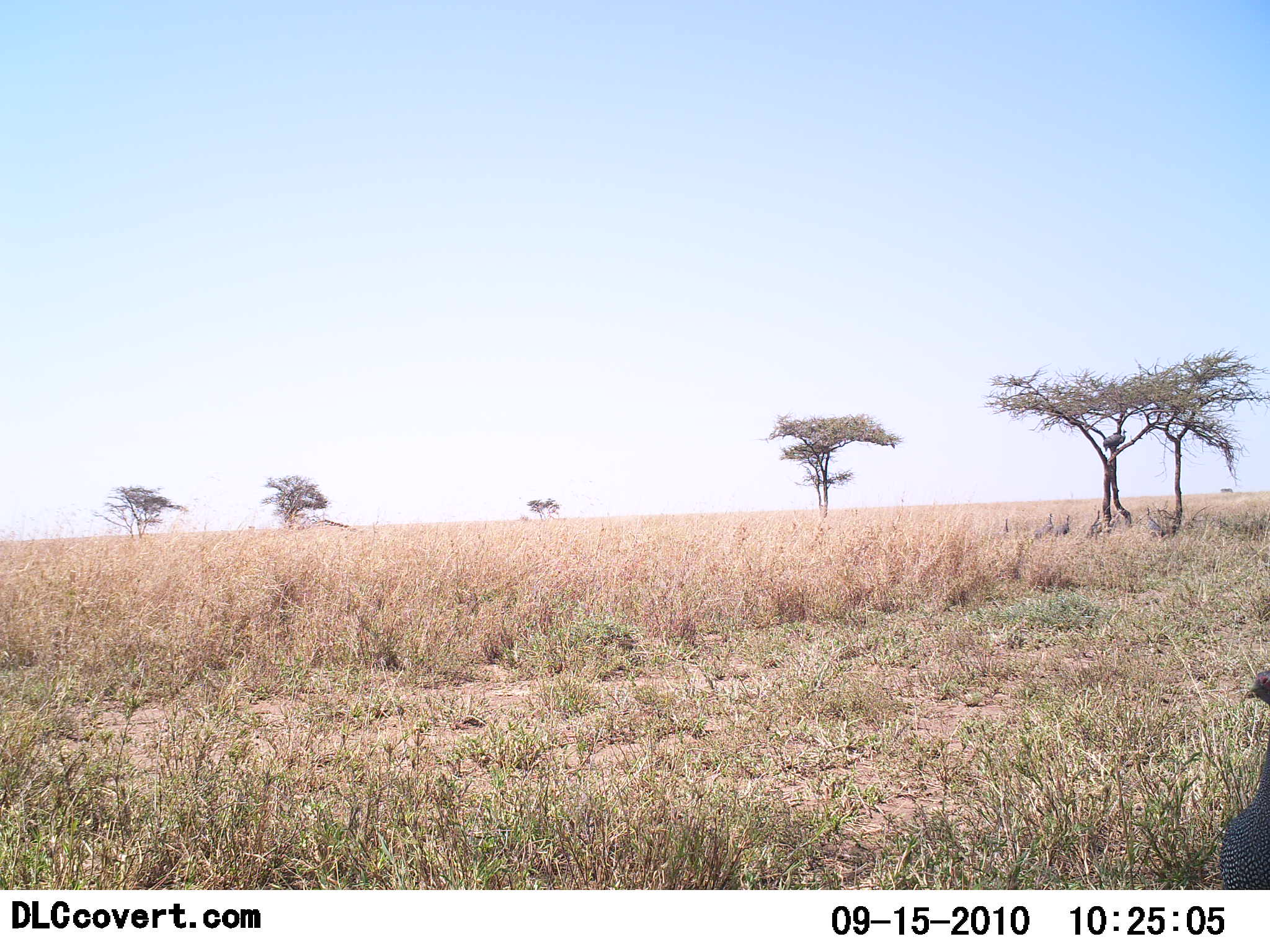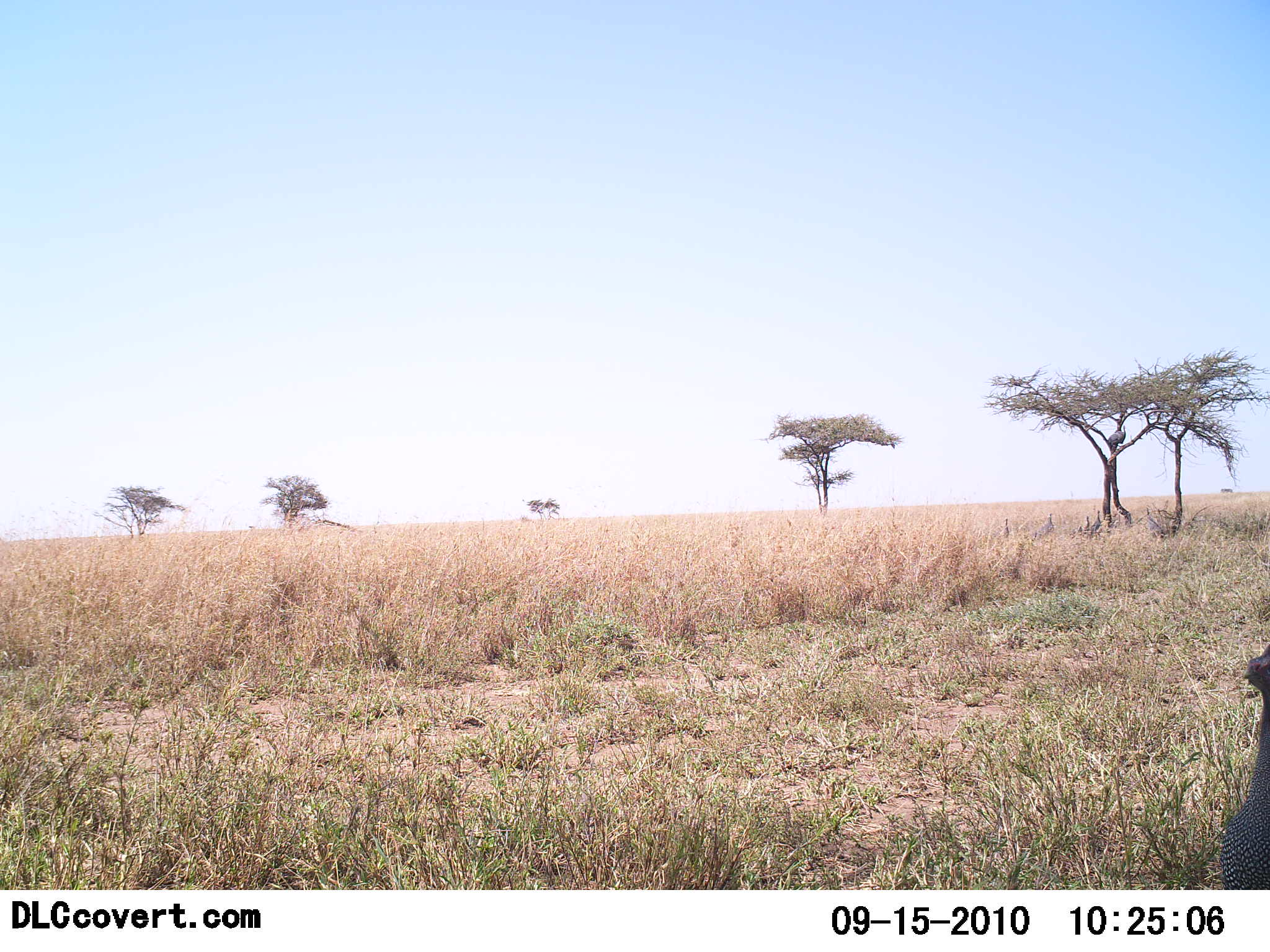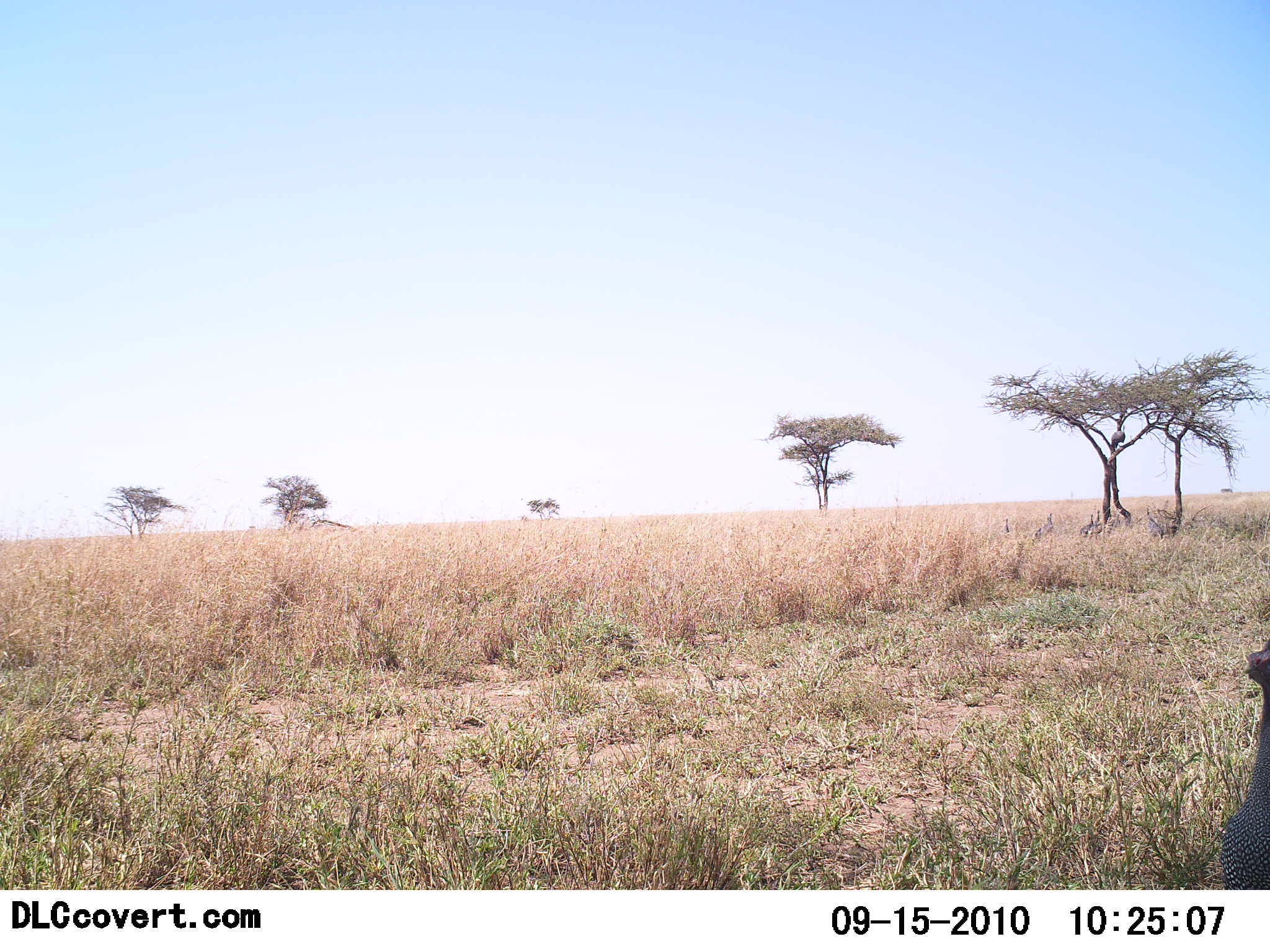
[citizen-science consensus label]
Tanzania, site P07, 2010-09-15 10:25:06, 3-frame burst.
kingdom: Animalia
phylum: Chordata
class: Aves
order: Galliformes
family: Numididae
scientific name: Numididae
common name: guinea fowl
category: guineafowl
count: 1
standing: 82%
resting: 6%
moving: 12%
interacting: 0%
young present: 0%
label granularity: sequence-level